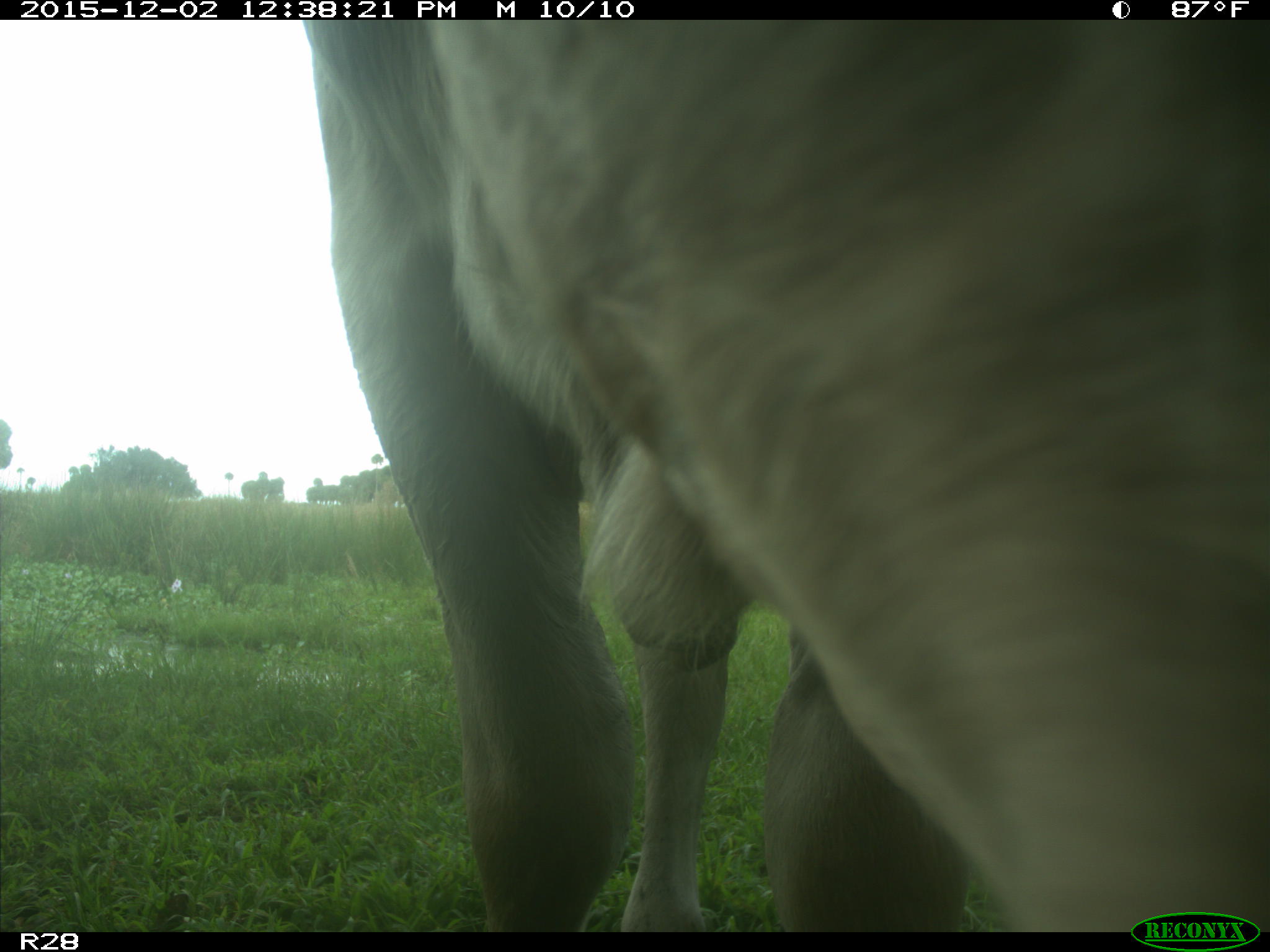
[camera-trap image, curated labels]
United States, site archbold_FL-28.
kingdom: Animalia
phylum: Chordata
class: Mammalia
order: Artiodactyla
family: Bovidae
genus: Bos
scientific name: Bos taurus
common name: domestic cow